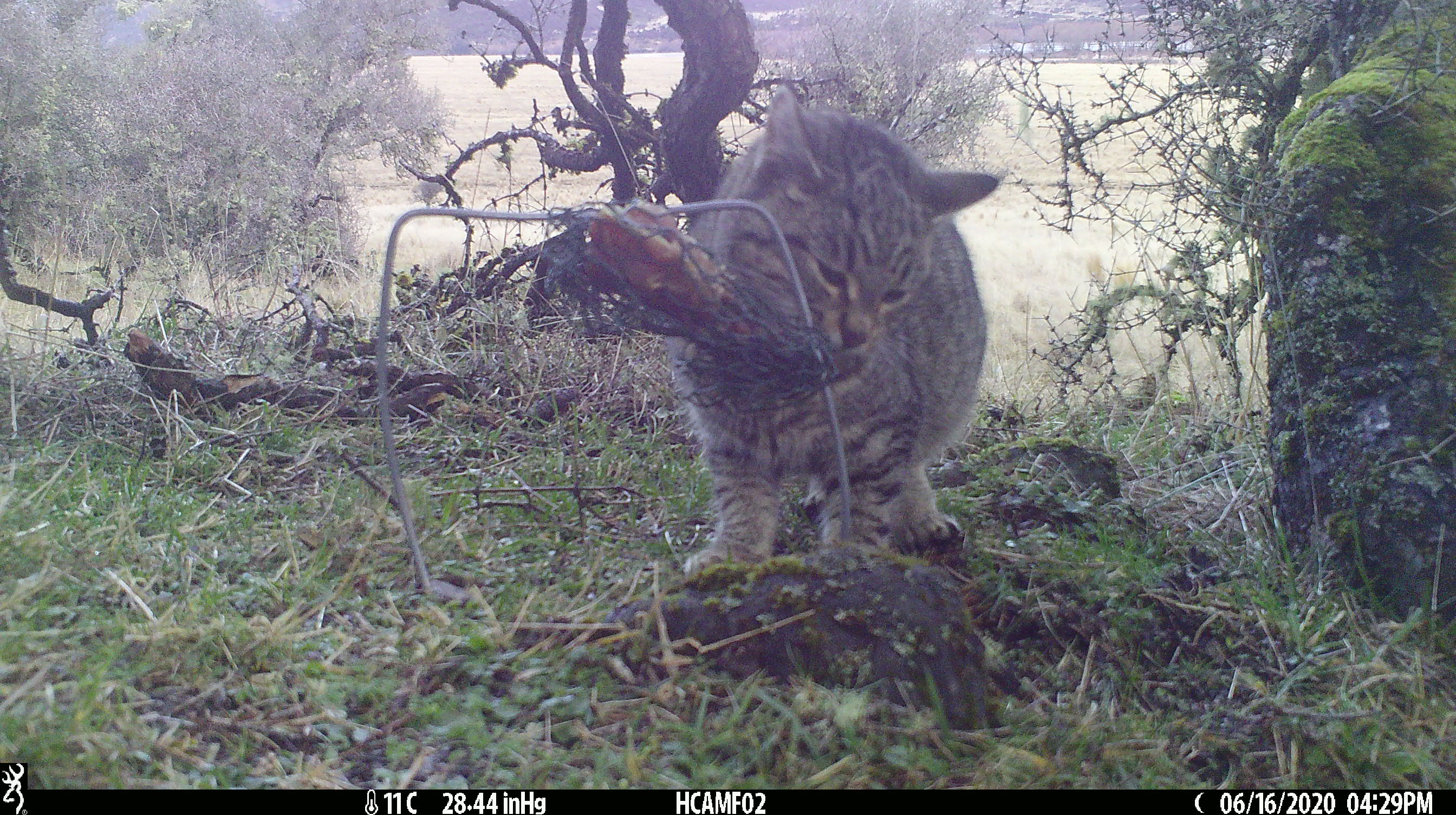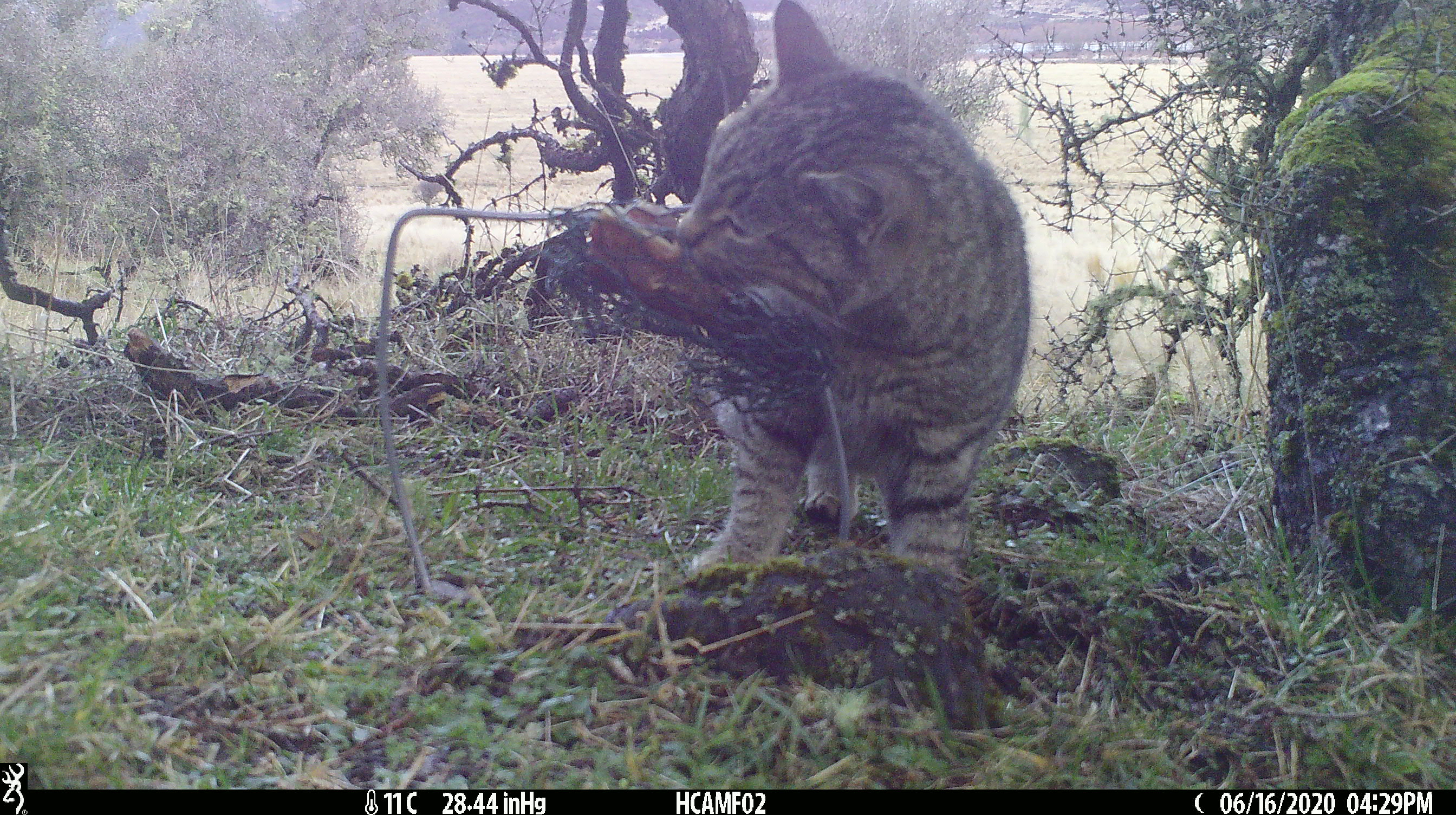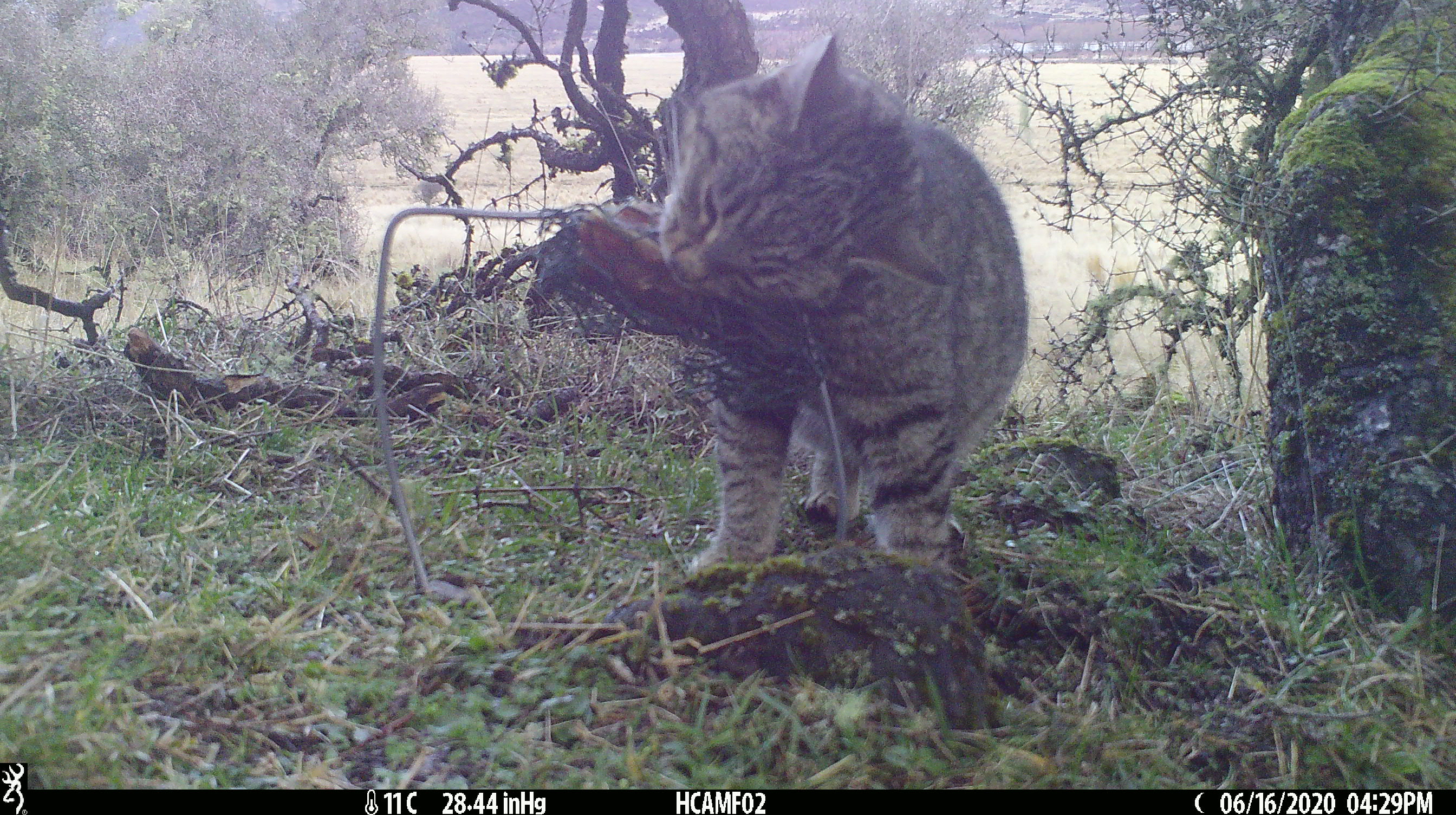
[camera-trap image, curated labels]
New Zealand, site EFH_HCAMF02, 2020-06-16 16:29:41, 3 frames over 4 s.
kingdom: Animalia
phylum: Chordata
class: Mammalia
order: Carnivora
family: Felidae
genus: Felis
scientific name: Felis catus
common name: domestic cat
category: cat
Cat (domestic cat) (Felis catus).